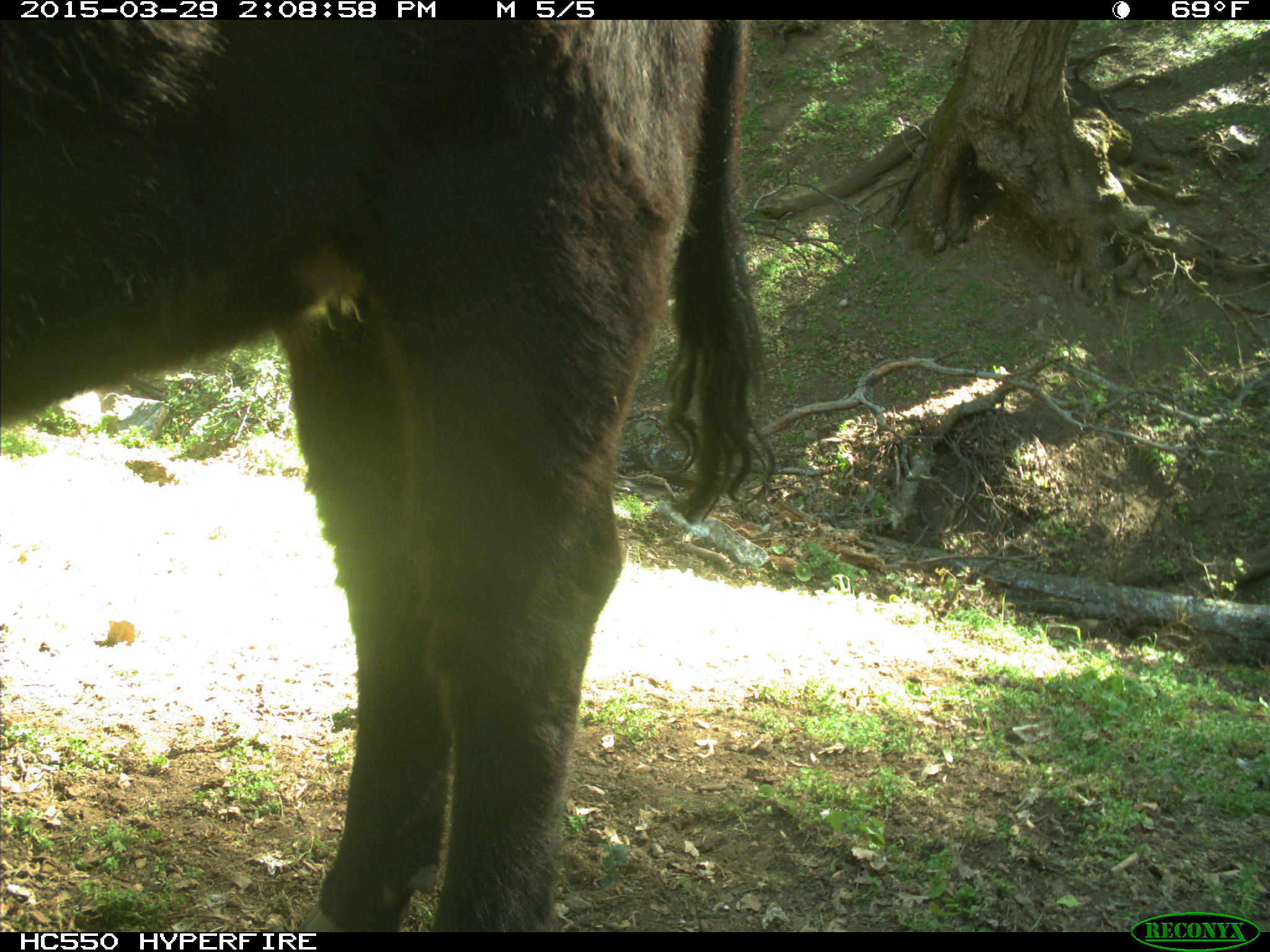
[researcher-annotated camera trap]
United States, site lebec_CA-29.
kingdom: Animalia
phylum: Chordata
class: Mammalia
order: Artiodactyla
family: Bovidae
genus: Bos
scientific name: Bos taurus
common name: domestic cow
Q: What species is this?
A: Bos taurus (domestic cow).